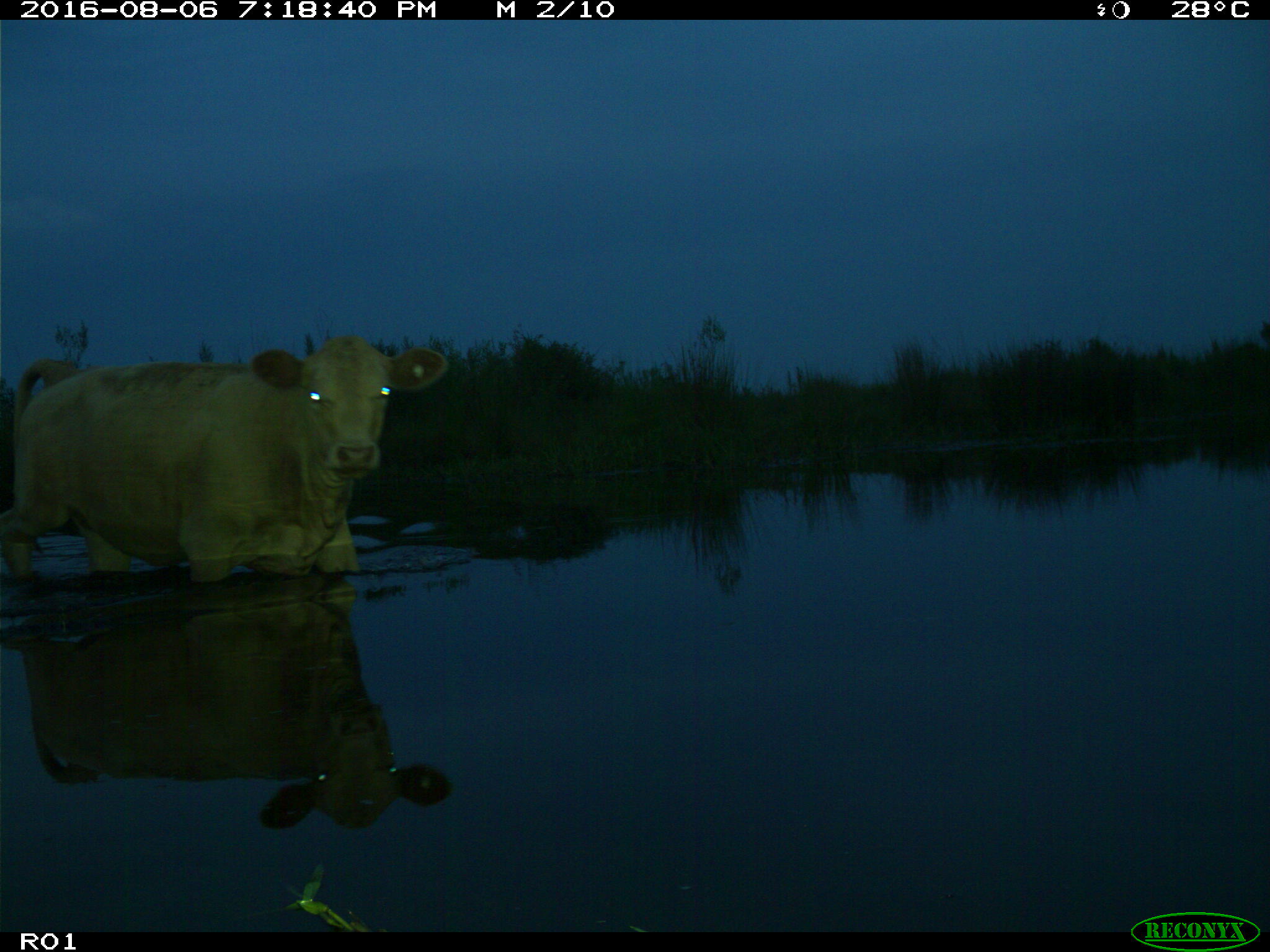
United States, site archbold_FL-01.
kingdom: Animalia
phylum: Chordata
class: Mammalia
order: Artiodactyla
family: Bovidae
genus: Bos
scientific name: Bos taurus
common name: domestic cow